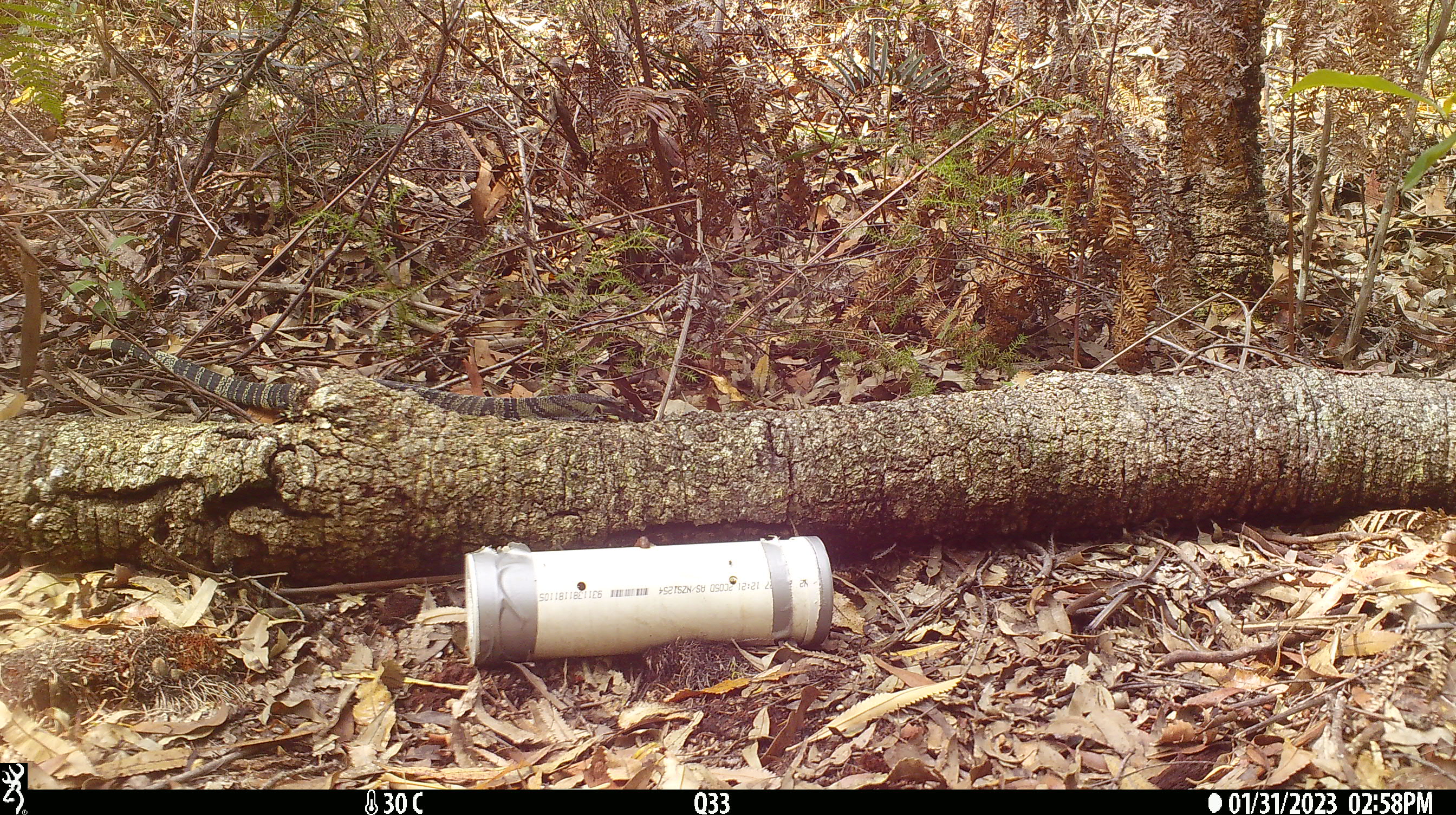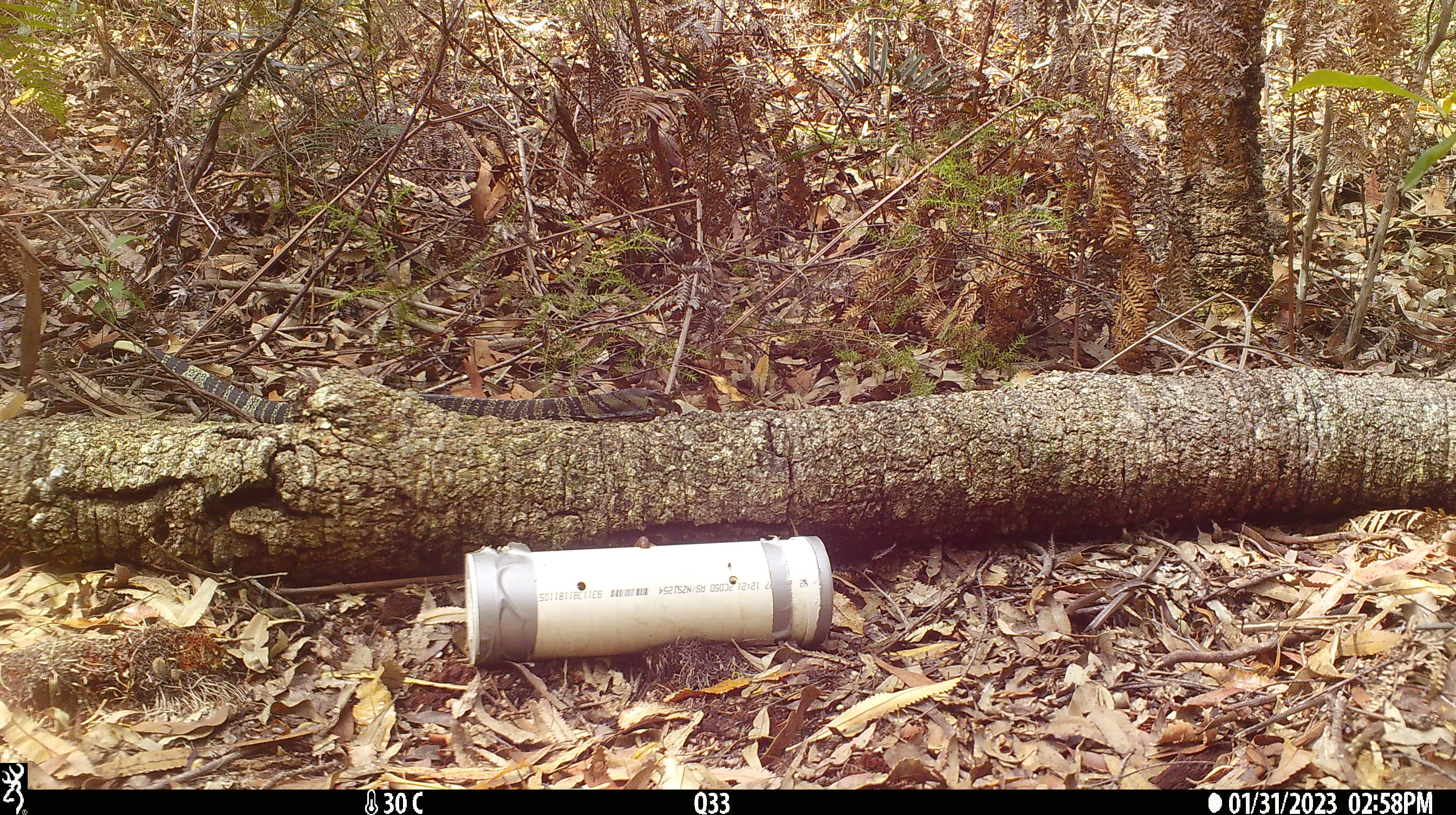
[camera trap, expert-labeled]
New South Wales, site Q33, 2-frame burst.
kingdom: Animalia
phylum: Chordata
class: Reptilia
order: Squamata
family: Varanidae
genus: Varanus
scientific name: Varanus varius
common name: lace monitor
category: goanna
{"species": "goanna (lace monitor) (Varanus varius)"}